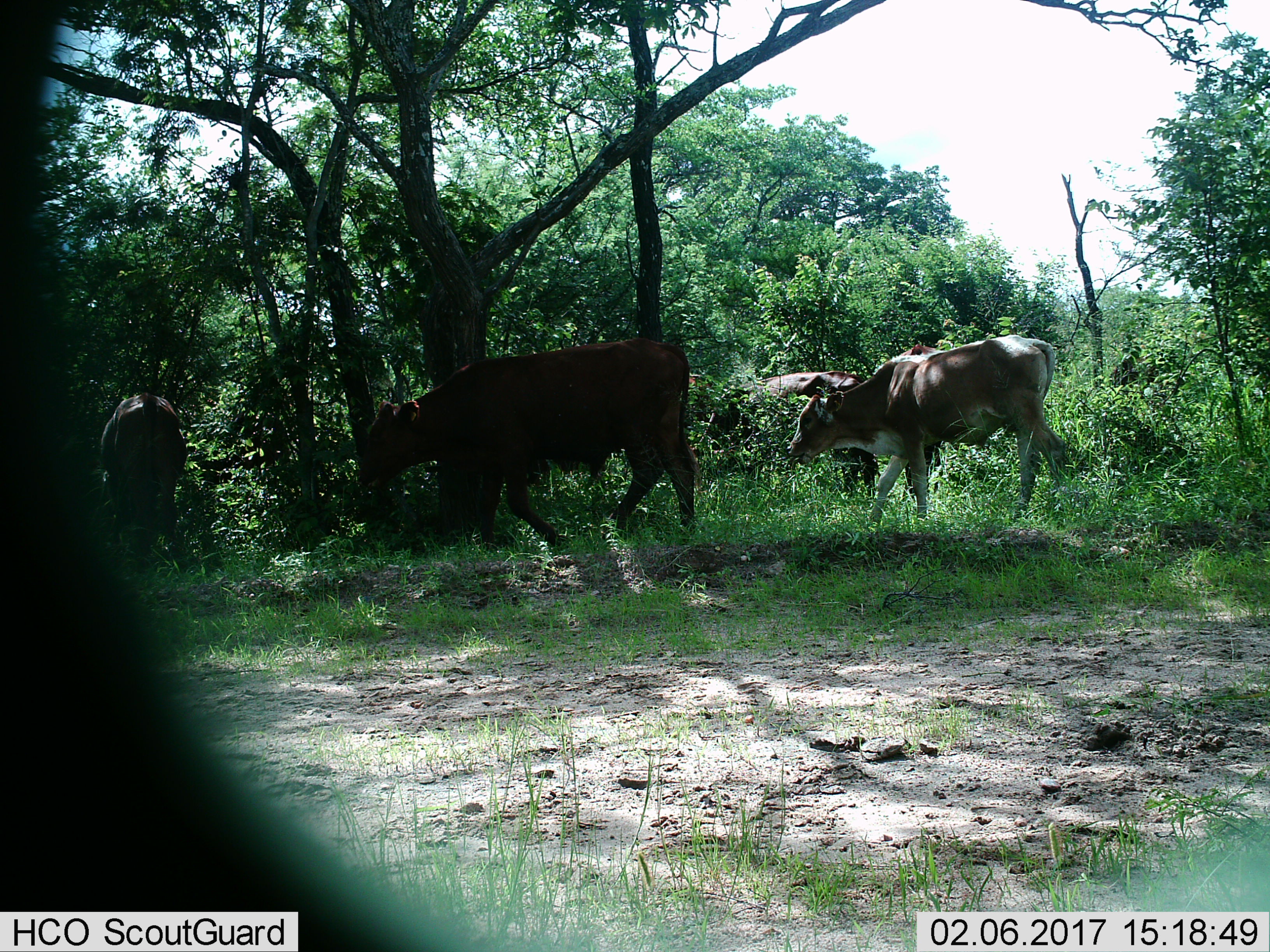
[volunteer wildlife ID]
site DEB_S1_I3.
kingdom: Animalia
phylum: Chordata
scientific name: Vertebrata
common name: domestic animal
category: domesticanimal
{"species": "domesticanimal (domestic animal) (Vertebrata)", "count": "4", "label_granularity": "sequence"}